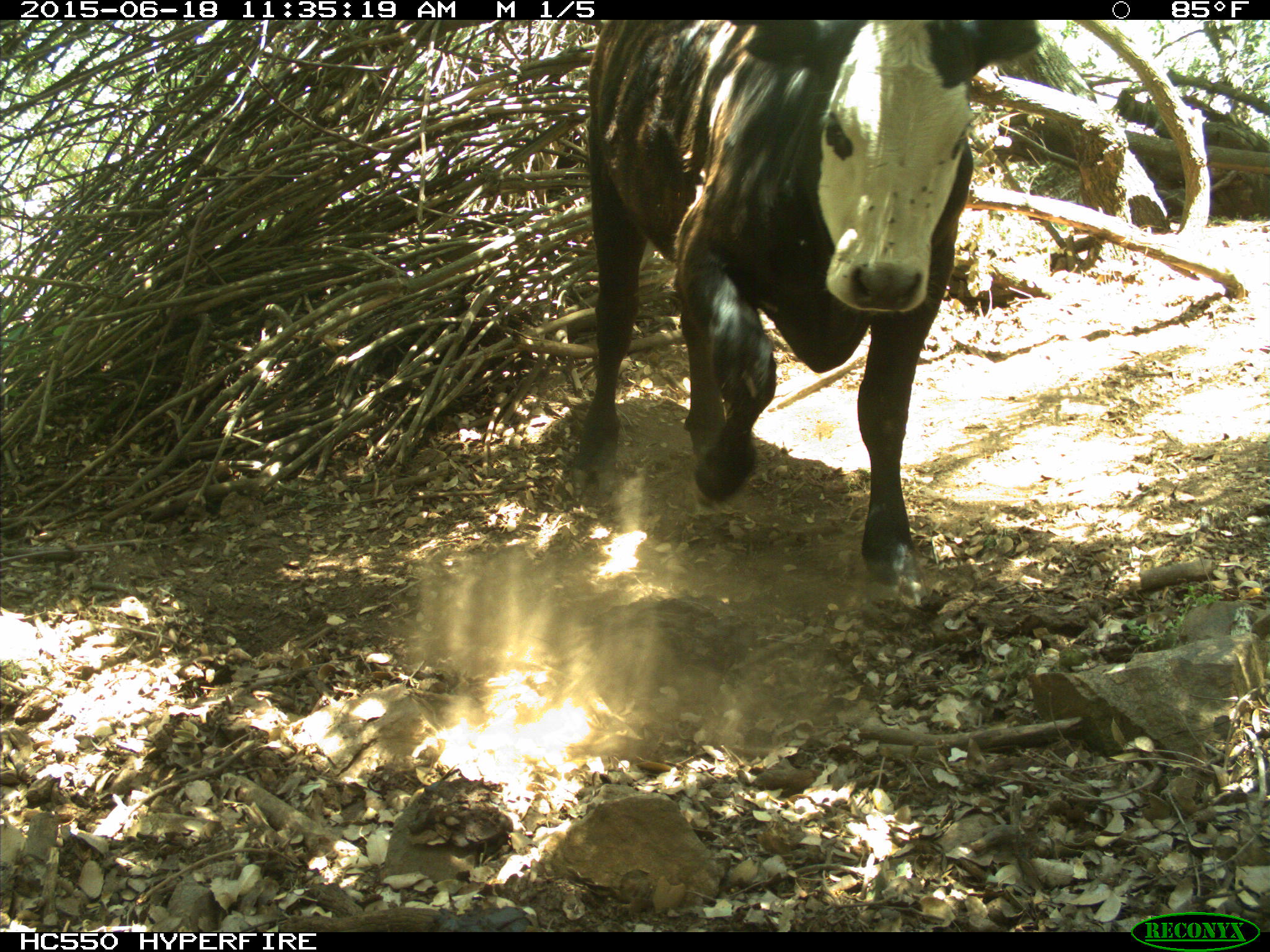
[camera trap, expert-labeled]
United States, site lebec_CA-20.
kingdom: Animalia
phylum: Chordata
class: Mammalia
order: Artiodactyla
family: Bovidae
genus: Bos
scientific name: Bos taurus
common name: domestic cow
Bos taurus (domestic cow).